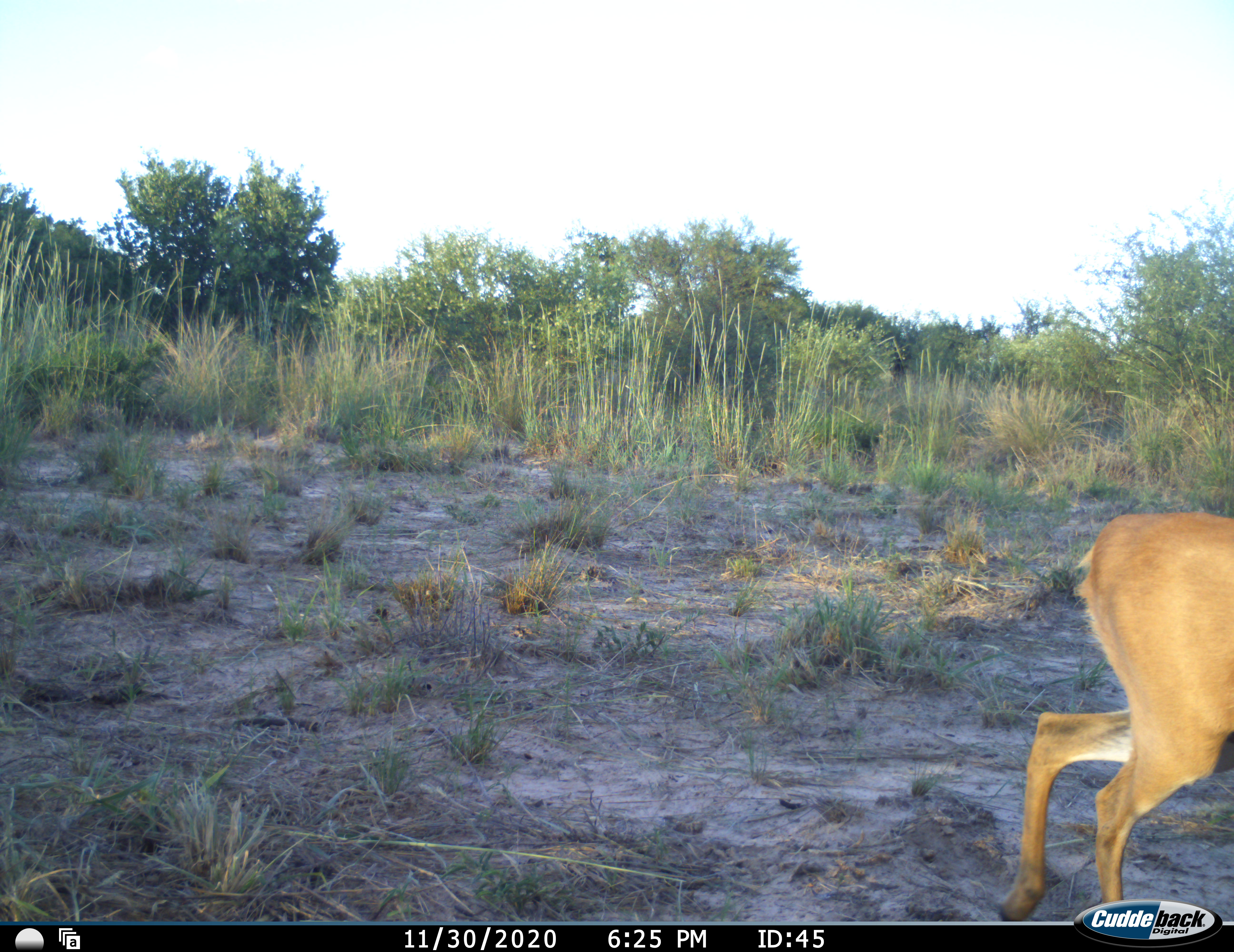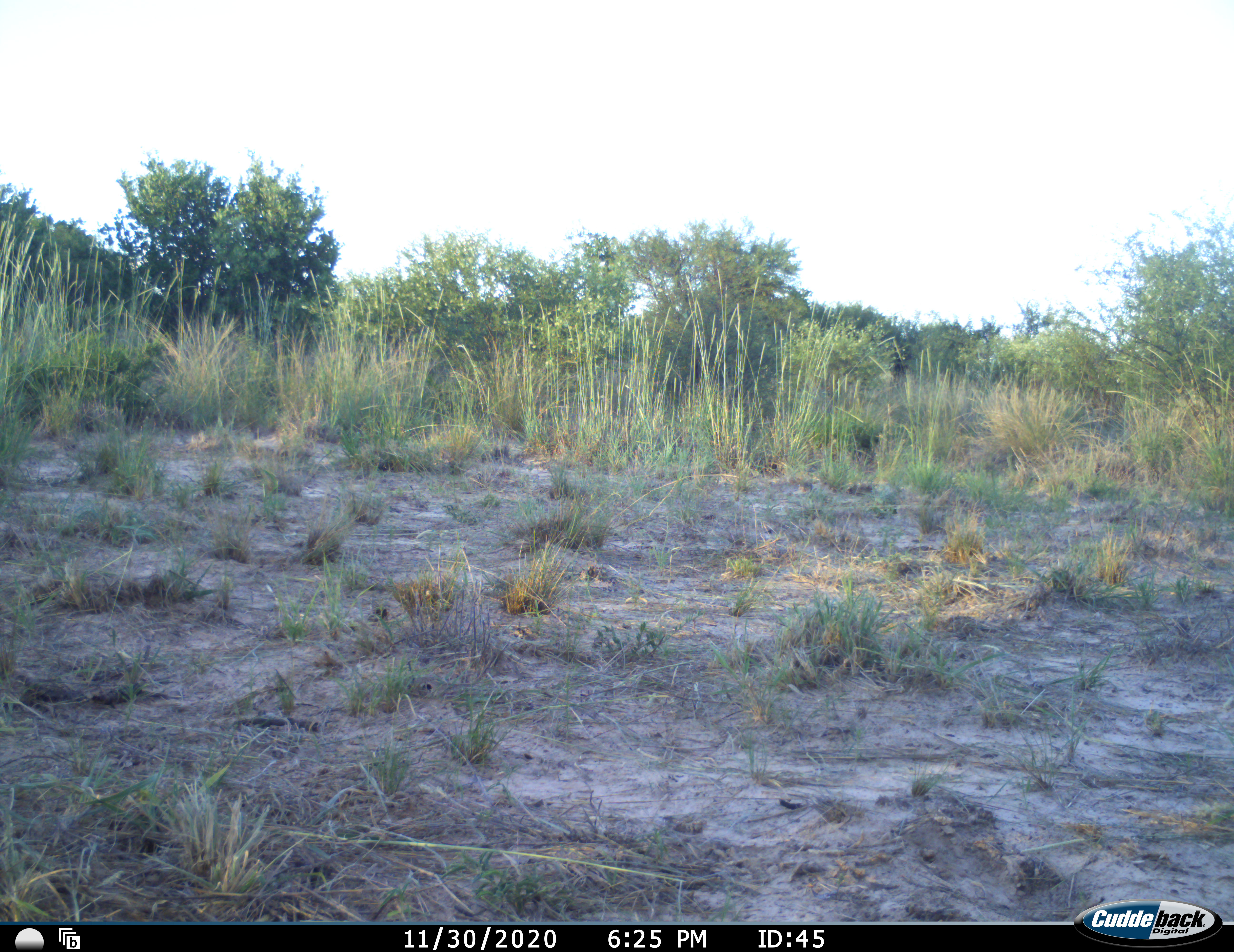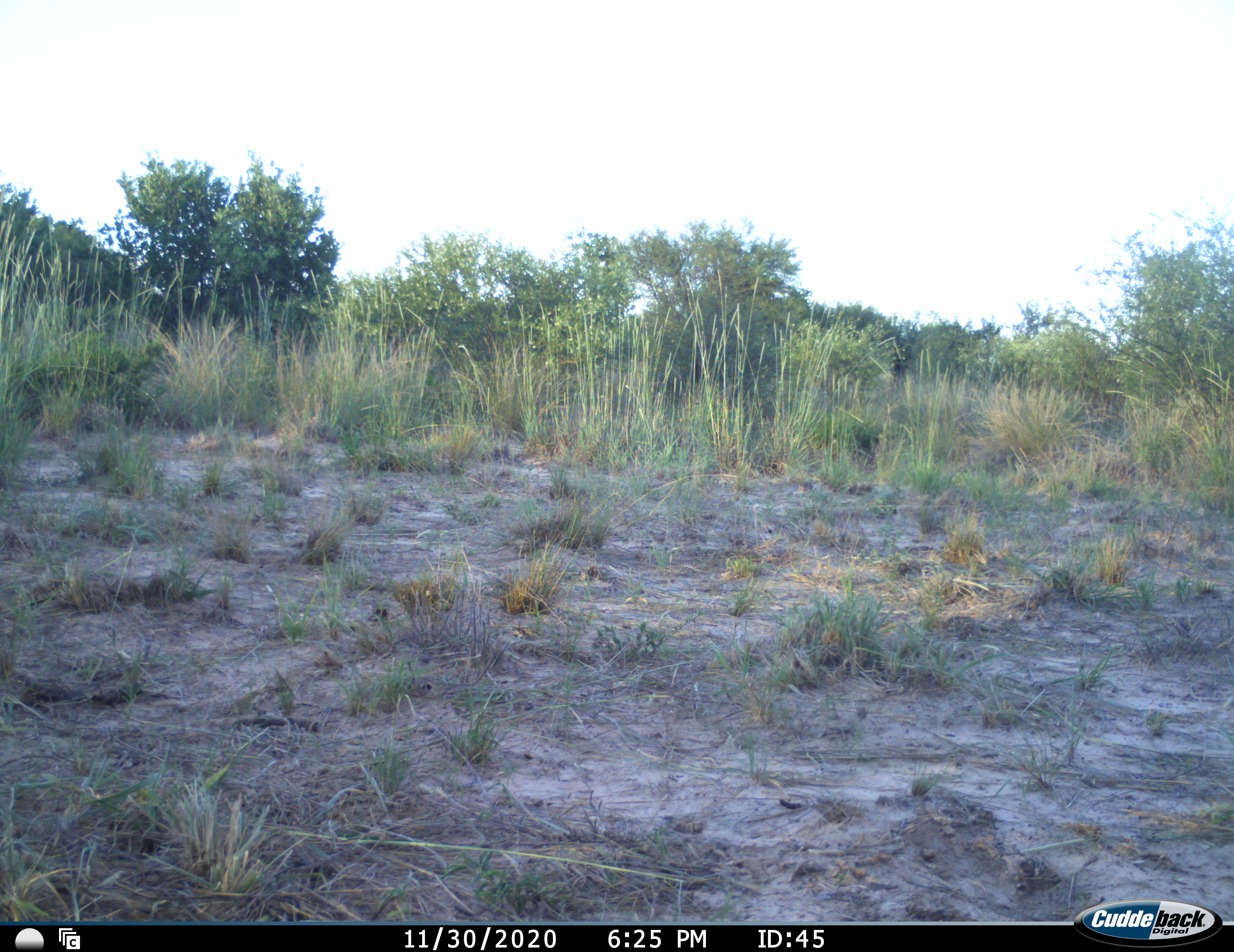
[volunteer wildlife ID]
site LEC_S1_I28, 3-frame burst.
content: unidentified animal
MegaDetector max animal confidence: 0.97